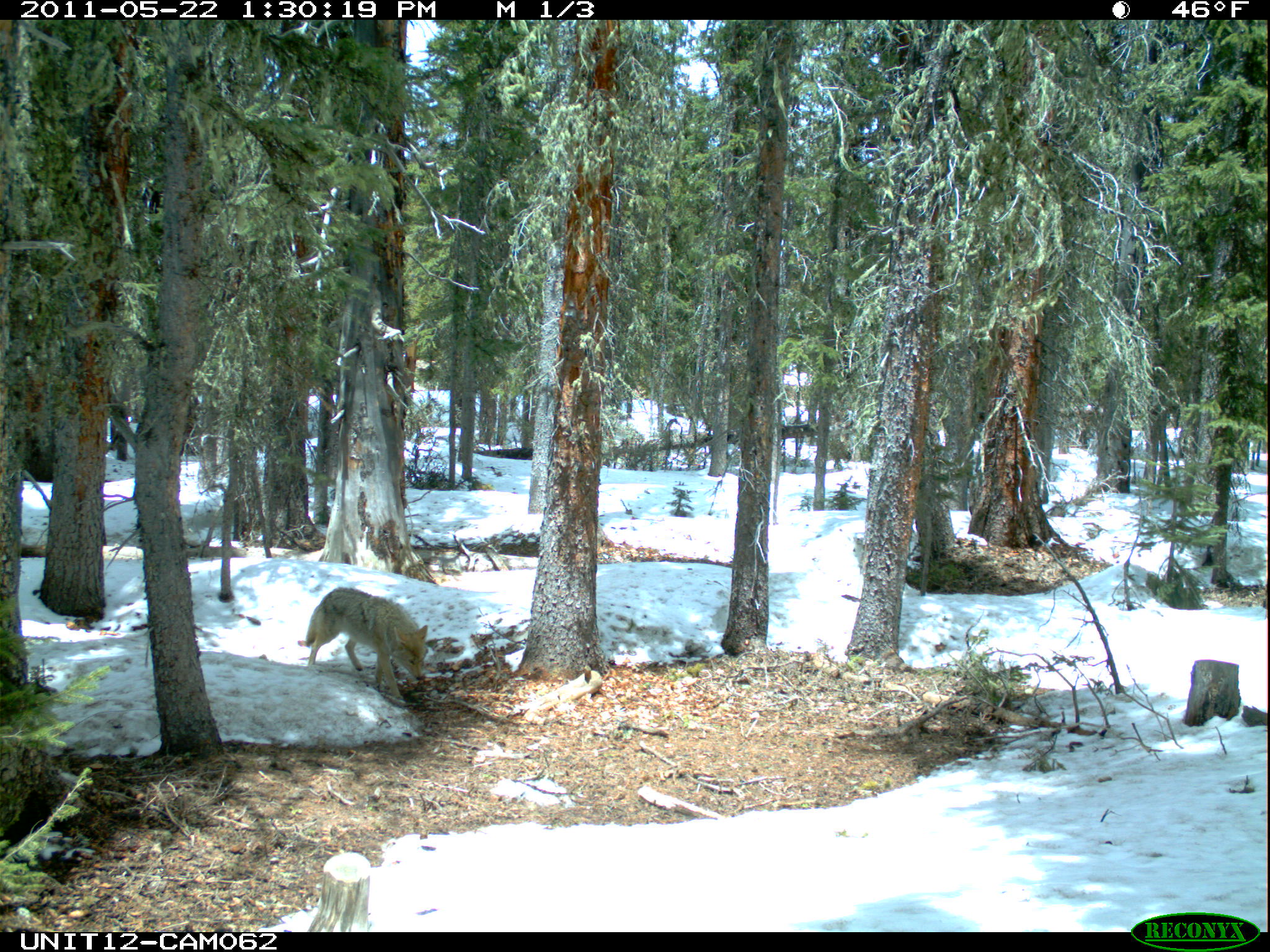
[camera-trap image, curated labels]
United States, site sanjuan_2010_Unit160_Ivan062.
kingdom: Animalia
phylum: Chordata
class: Mammalia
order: Carnivora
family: Canidae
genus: Canis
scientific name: Canis latrans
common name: coyote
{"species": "Canis latrans (coyote)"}